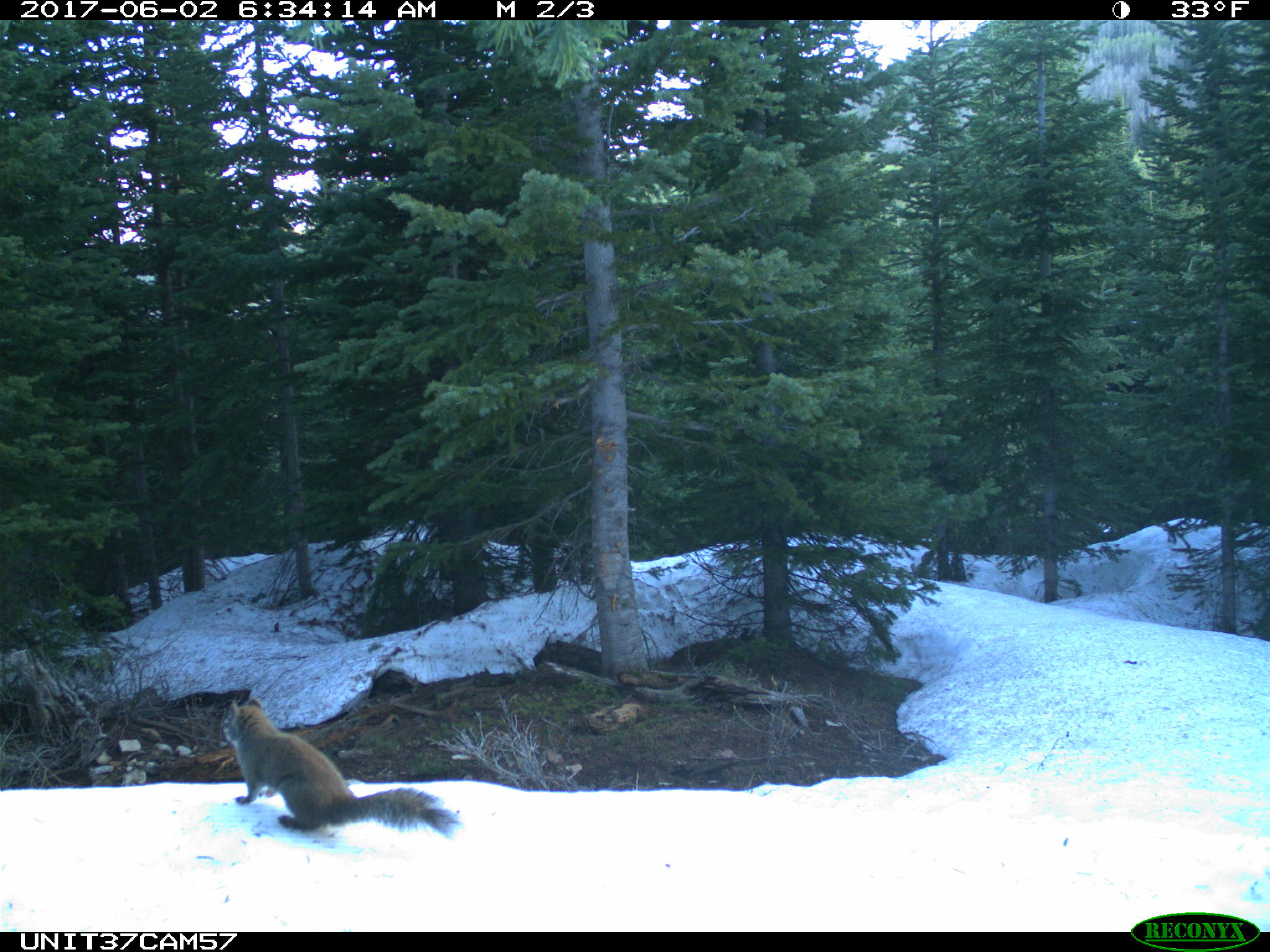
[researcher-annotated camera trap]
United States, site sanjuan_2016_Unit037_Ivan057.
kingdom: Animalia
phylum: Chordata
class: Mammalia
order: Rodentia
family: Sciuridae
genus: Tamiasciurus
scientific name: Tamiasciurus hudsonicus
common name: american red squirrel